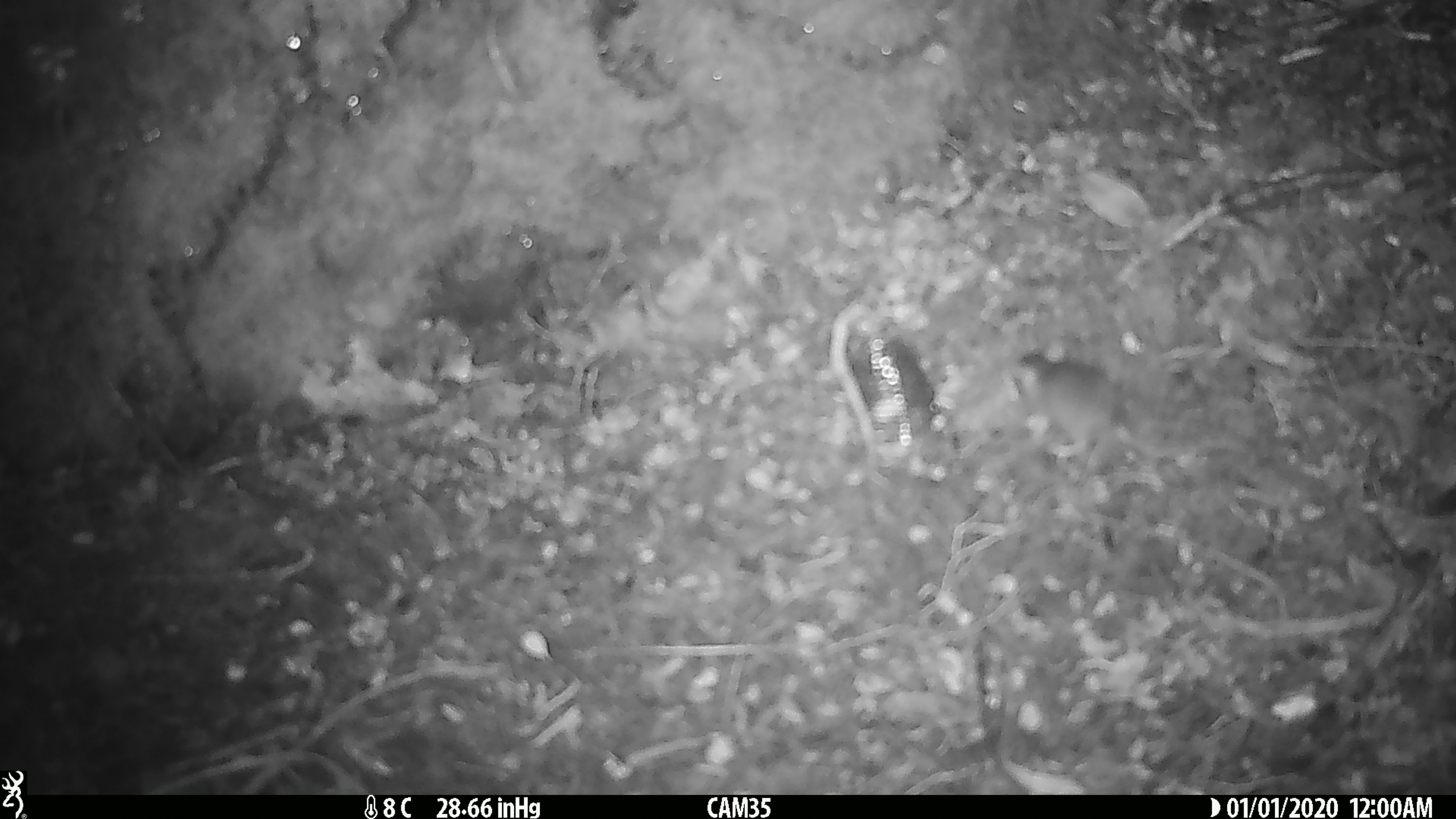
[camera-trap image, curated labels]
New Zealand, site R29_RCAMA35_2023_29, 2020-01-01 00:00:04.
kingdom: Animalia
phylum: Chordata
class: Mammalia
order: Rodentia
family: Muridae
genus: Mus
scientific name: Mus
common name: mouse